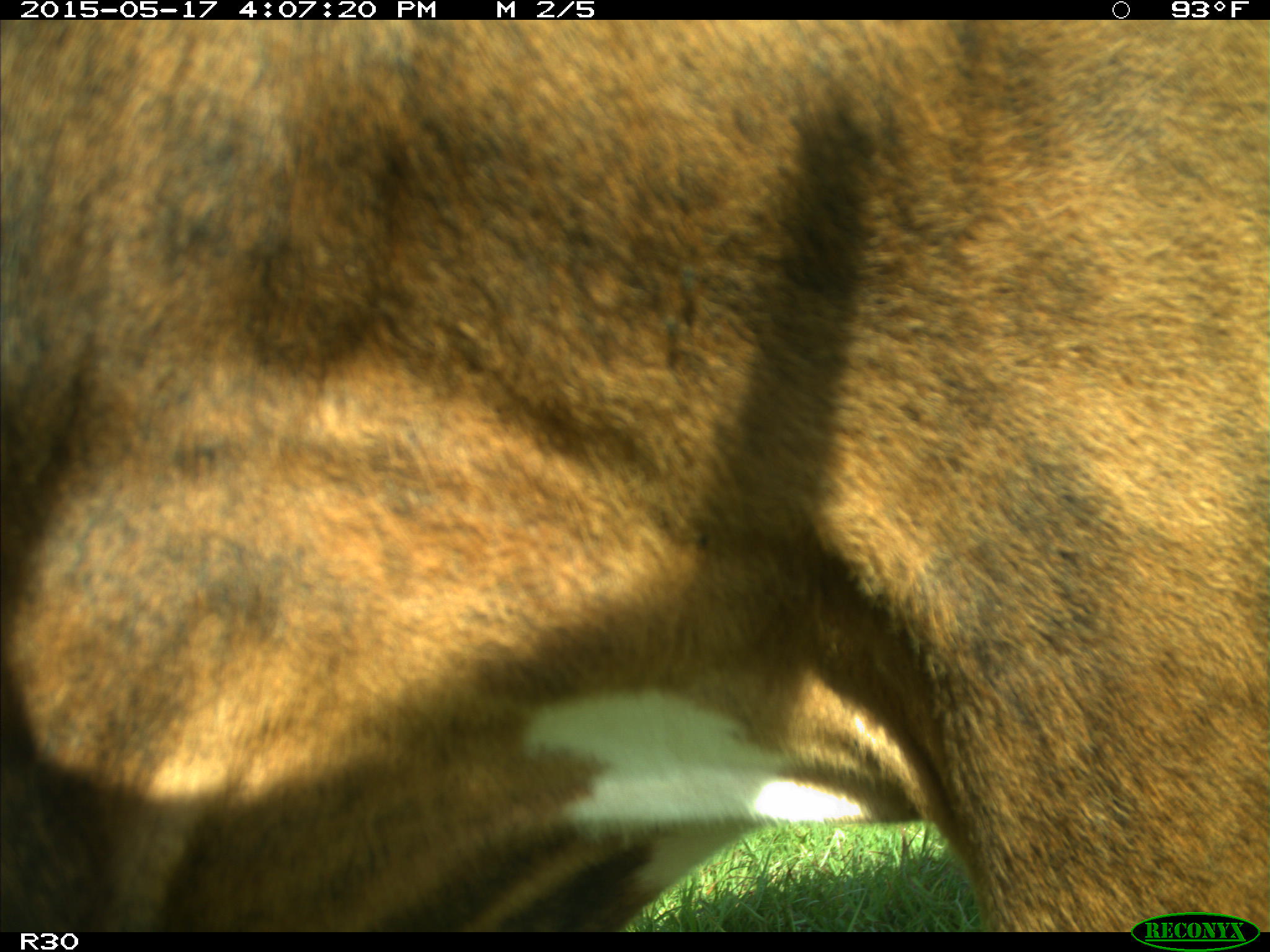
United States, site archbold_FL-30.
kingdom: Animalia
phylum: Chordata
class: Mammalia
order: Artiodactyla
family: Bovidae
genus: Bos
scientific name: Bos taurus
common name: domestic cow